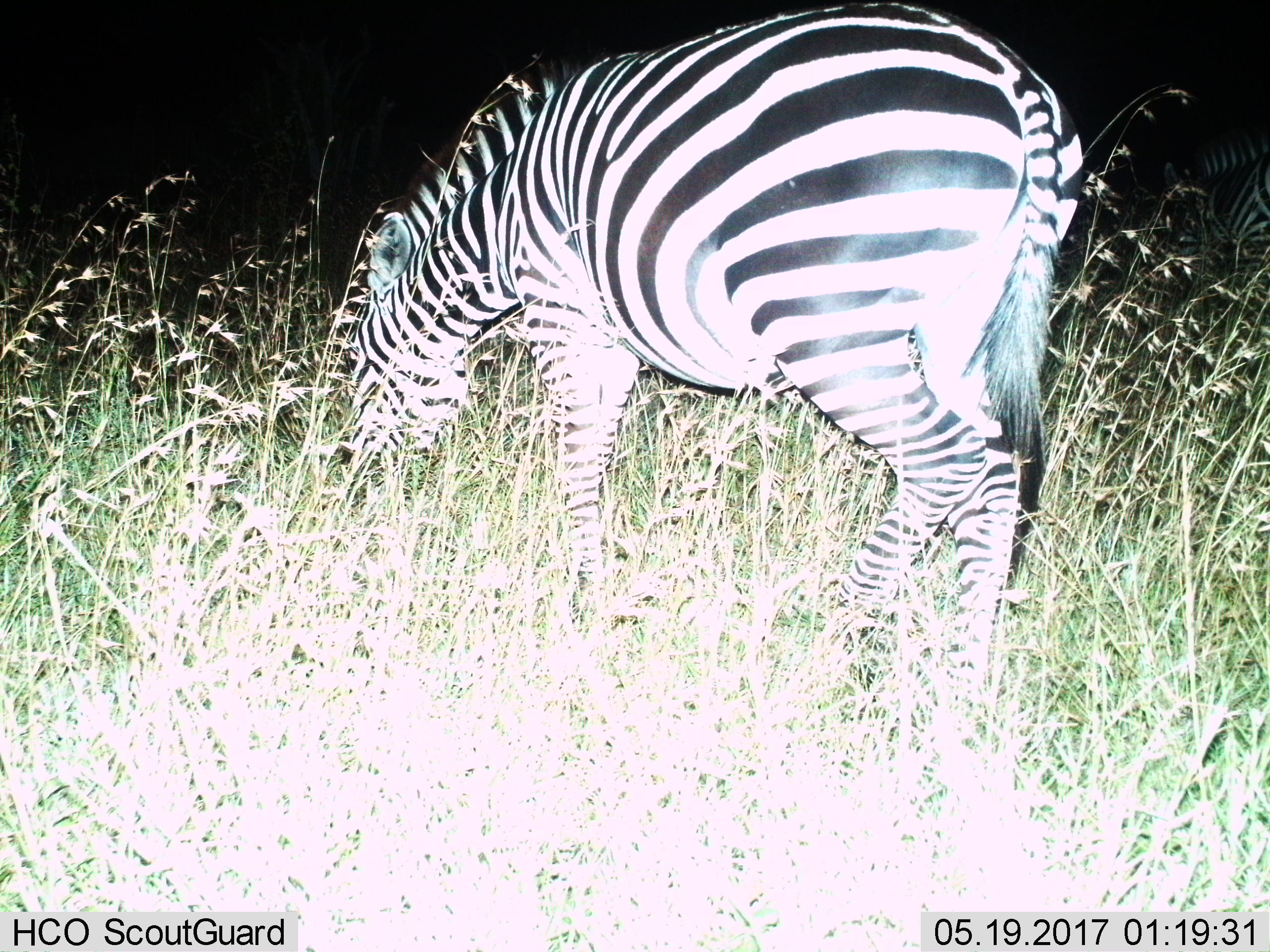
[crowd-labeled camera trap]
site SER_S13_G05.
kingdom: Animalia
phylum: Chordata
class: Mammalia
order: Perissodactyla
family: Equidae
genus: Equus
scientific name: Equus quagga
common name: plains zebra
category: zebraplains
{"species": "zebraplains (plains zebra) (Equus quagga)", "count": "1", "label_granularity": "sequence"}